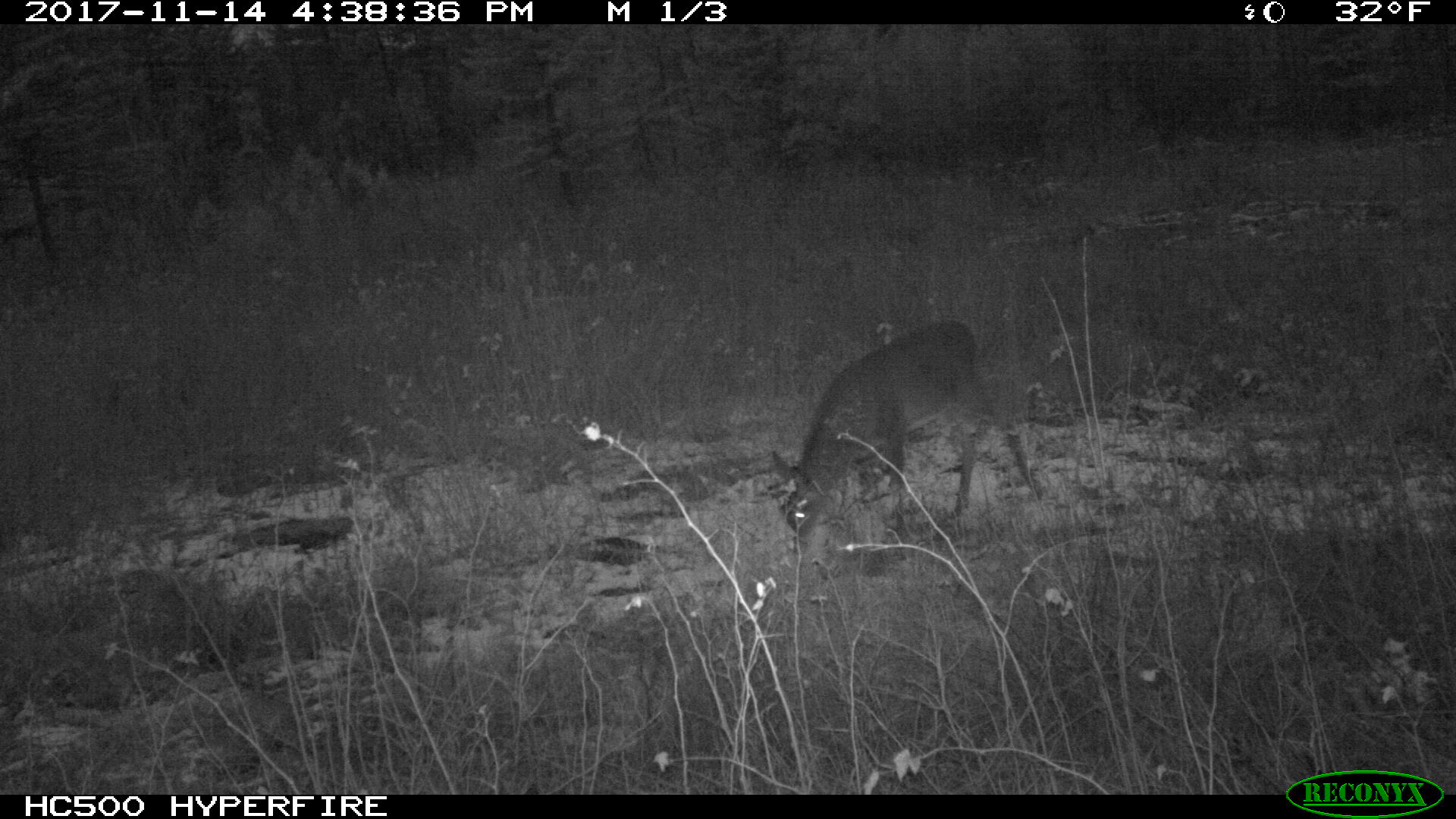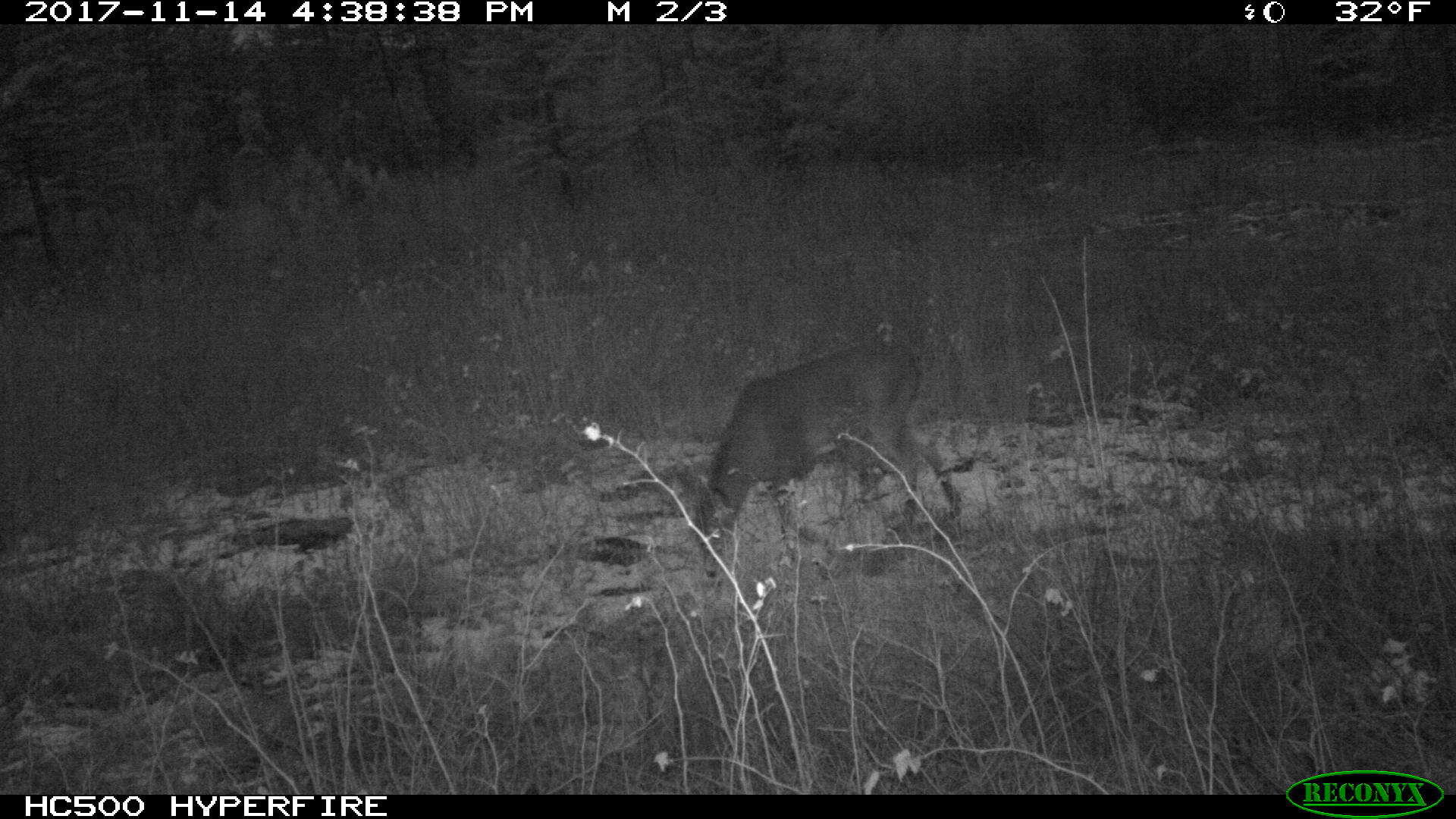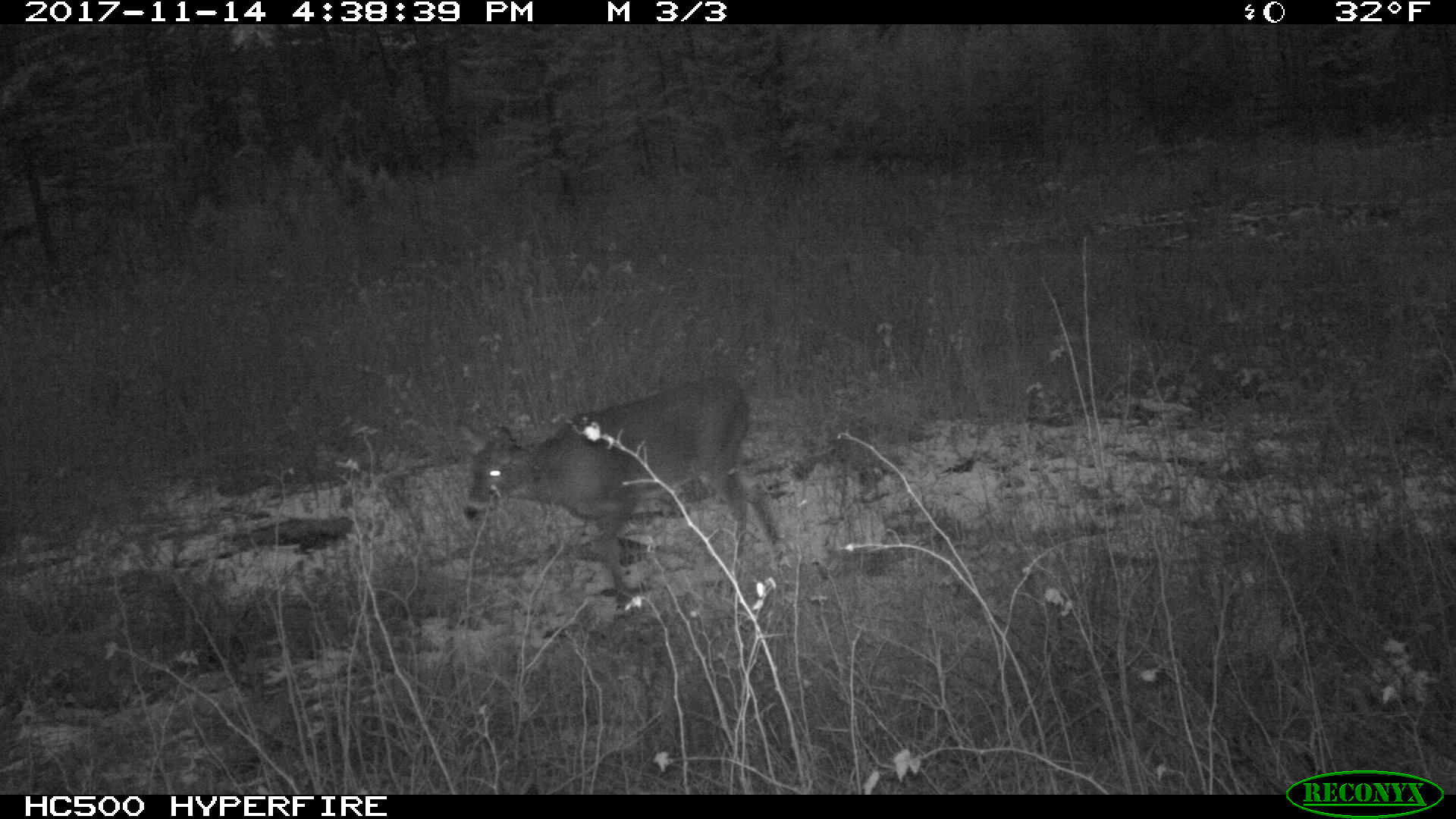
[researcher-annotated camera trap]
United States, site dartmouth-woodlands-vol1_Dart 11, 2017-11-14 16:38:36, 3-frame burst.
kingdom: Animalia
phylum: Chordata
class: Mammalia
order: Artiodactyla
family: Cervidae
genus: Odocoileus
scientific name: Odocoileus virginianus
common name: white-tailed deer